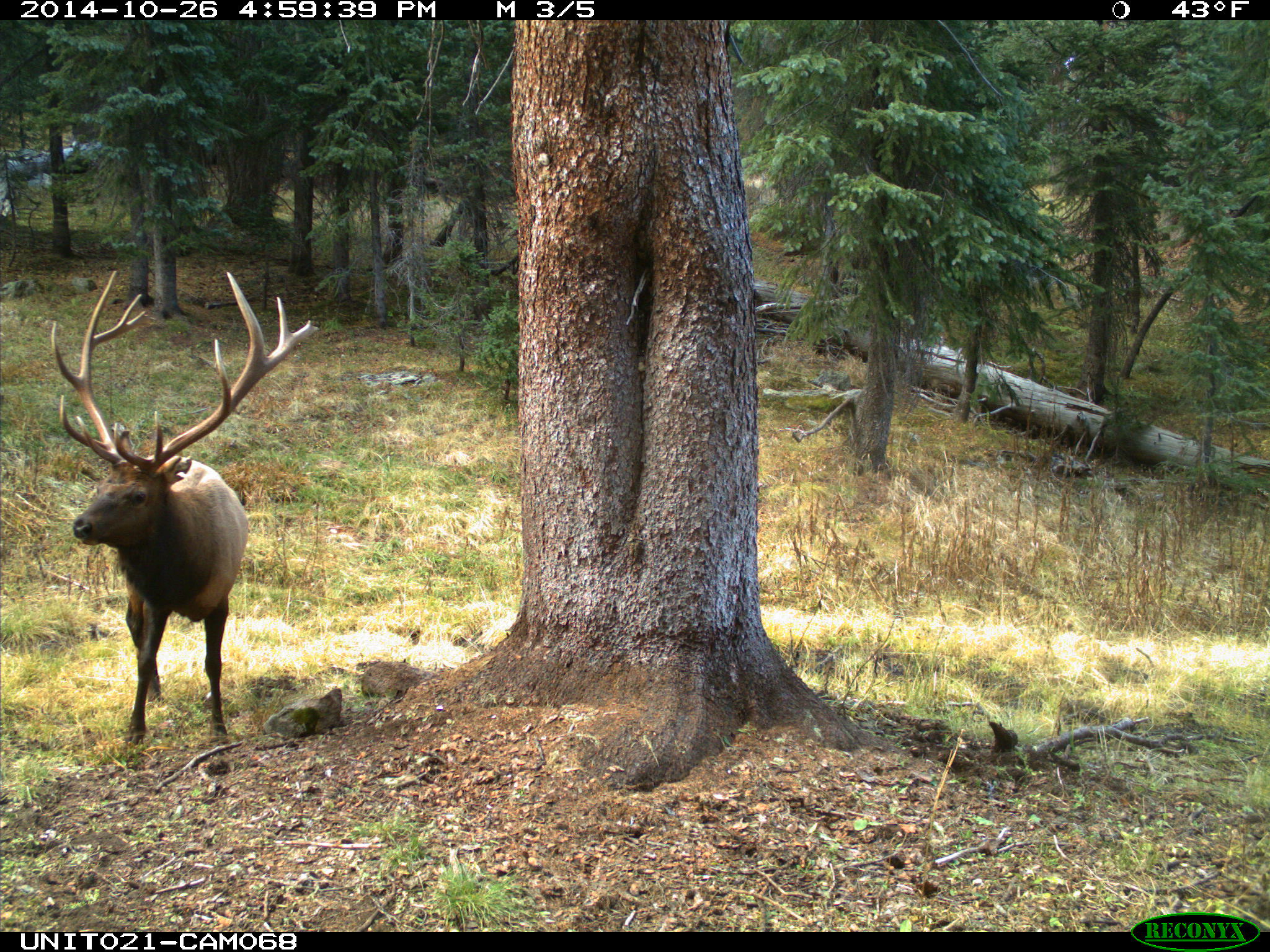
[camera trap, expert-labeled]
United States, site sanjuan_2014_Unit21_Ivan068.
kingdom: Animalia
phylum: Chordata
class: Mammalia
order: Artiodactyla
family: Cervidae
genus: Cervus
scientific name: Cervus elaphus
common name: red deer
Cervus elaphus (red deer).